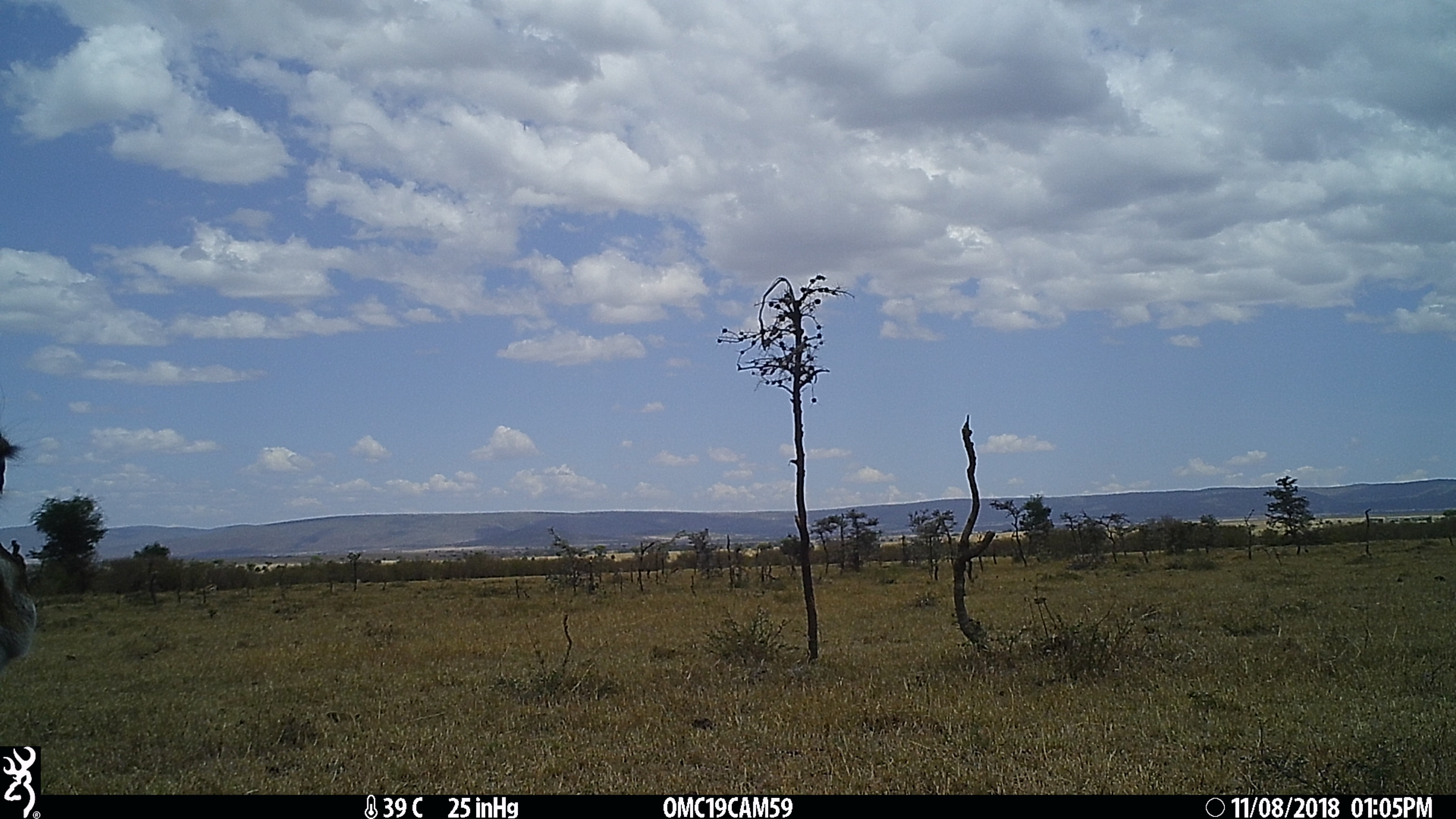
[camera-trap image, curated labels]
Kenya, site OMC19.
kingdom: Animalia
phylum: Chordata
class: Mammalia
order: Artiodactyla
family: Bovidae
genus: Eudorcas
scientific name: Eudorcas thomsonii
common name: thomon's gazelle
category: gazelle thomsons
Gazelle thomsons (thomon's gazelle) (Eudorcas thomsonii).